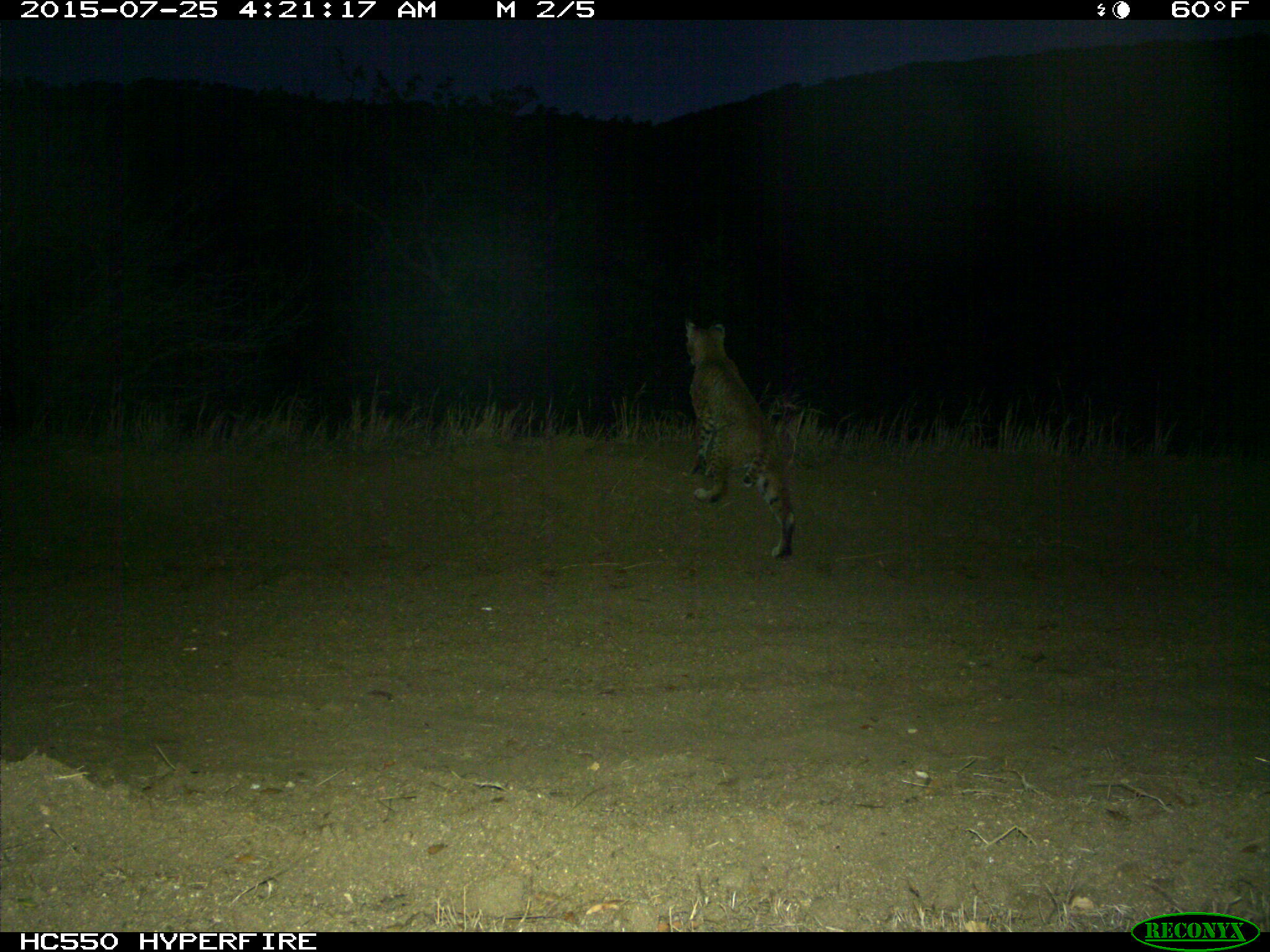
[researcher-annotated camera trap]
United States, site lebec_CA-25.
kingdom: Animalia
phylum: Chordata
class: Mammalia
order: Carnivora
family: Felidae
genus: Lynx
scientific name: Lynx rufus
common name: bobcat